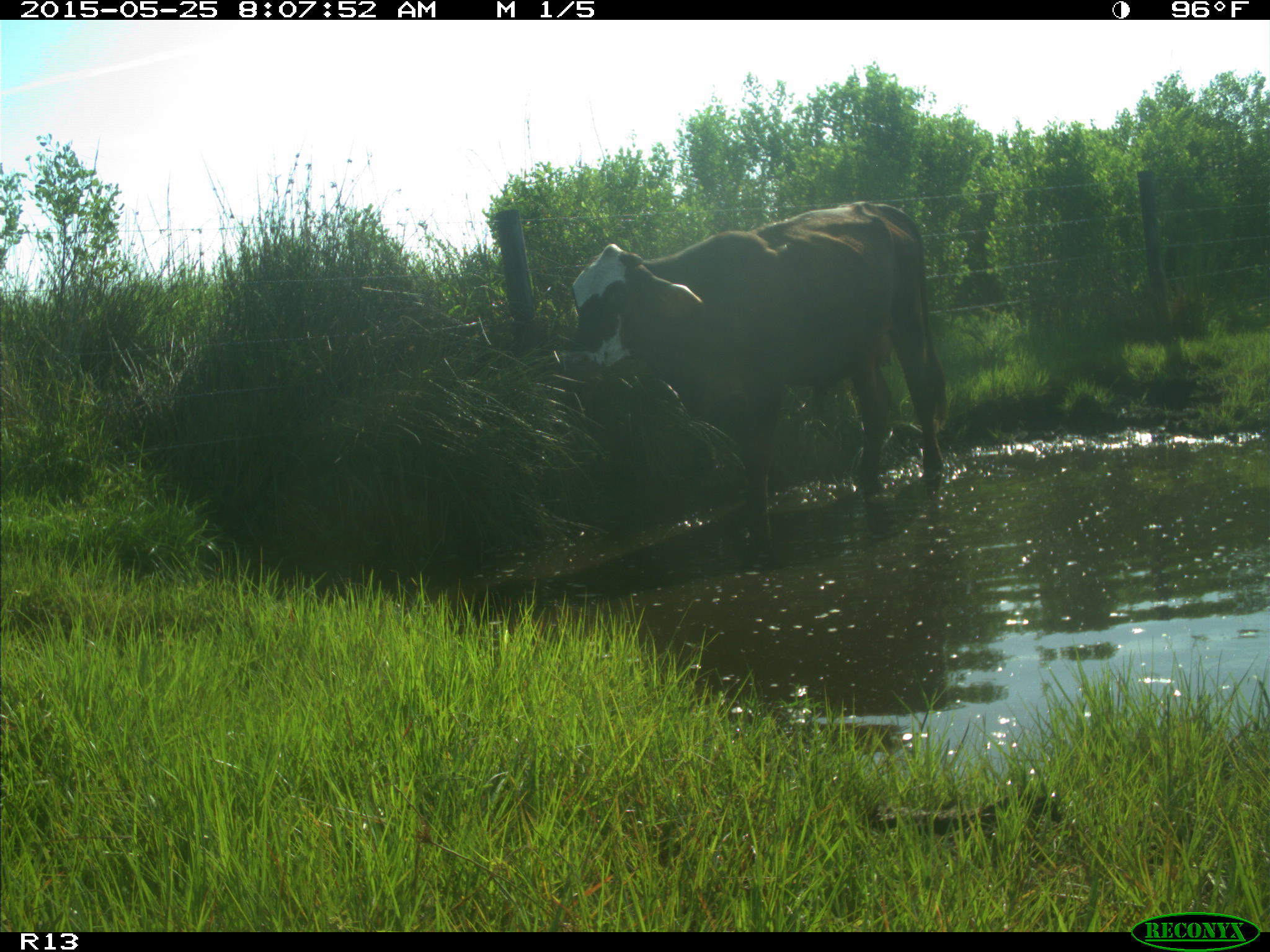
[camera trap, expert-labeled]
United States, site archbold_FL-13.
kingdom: Animalia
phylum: Chordata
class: Mammalia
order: Artiodactyla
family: Bovidae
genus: Bos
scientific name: Bos taurus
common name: domestic cow